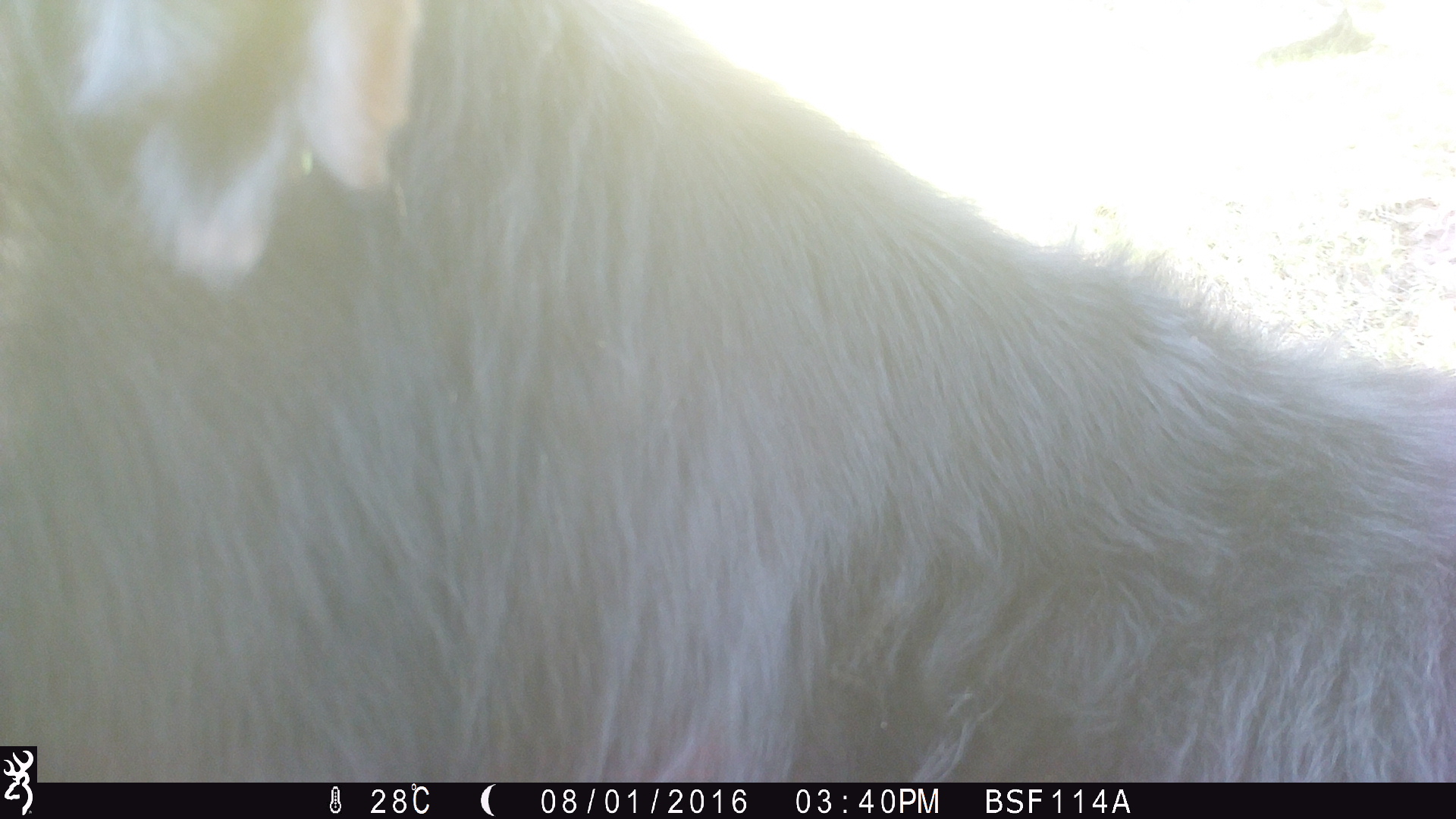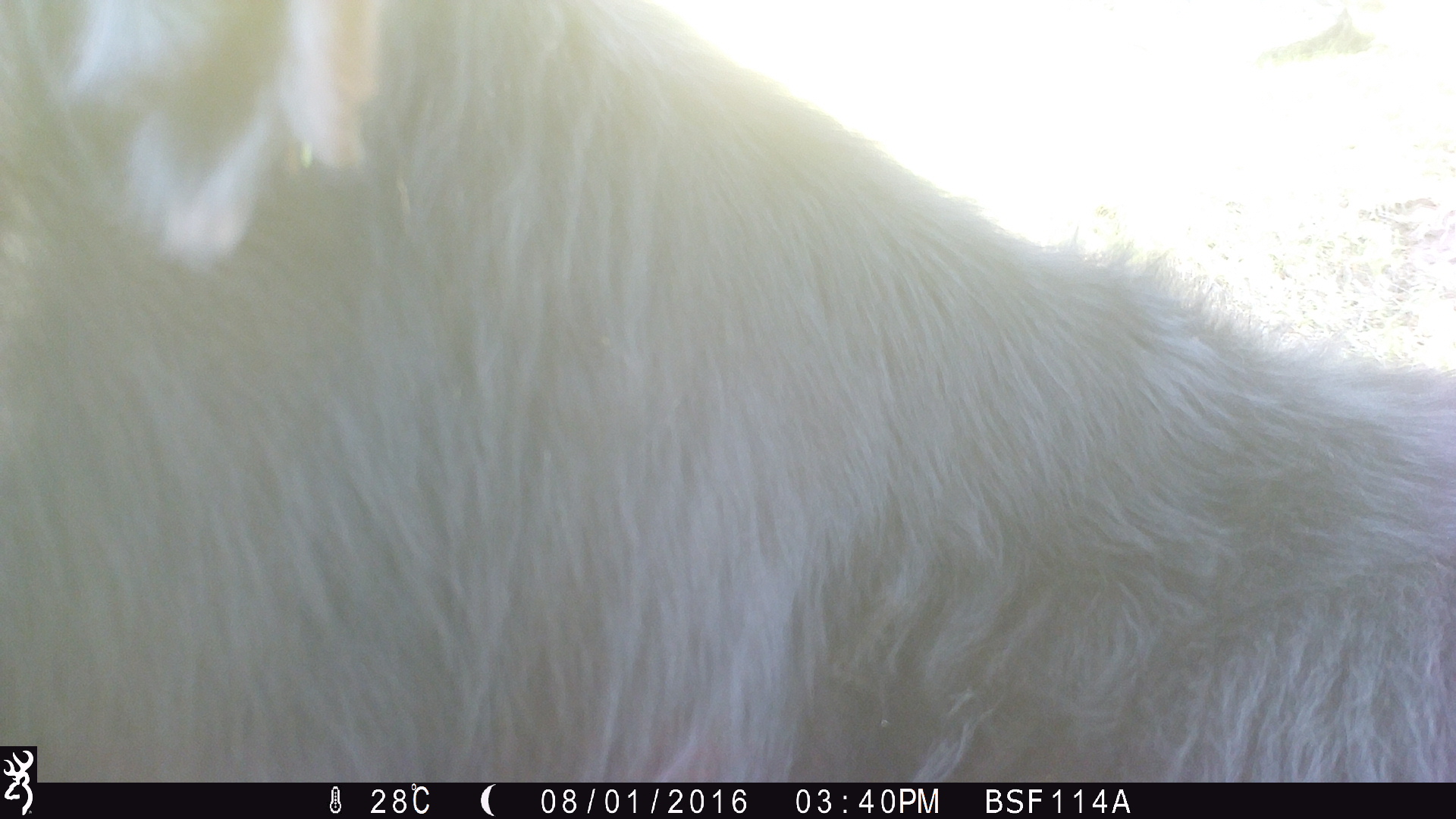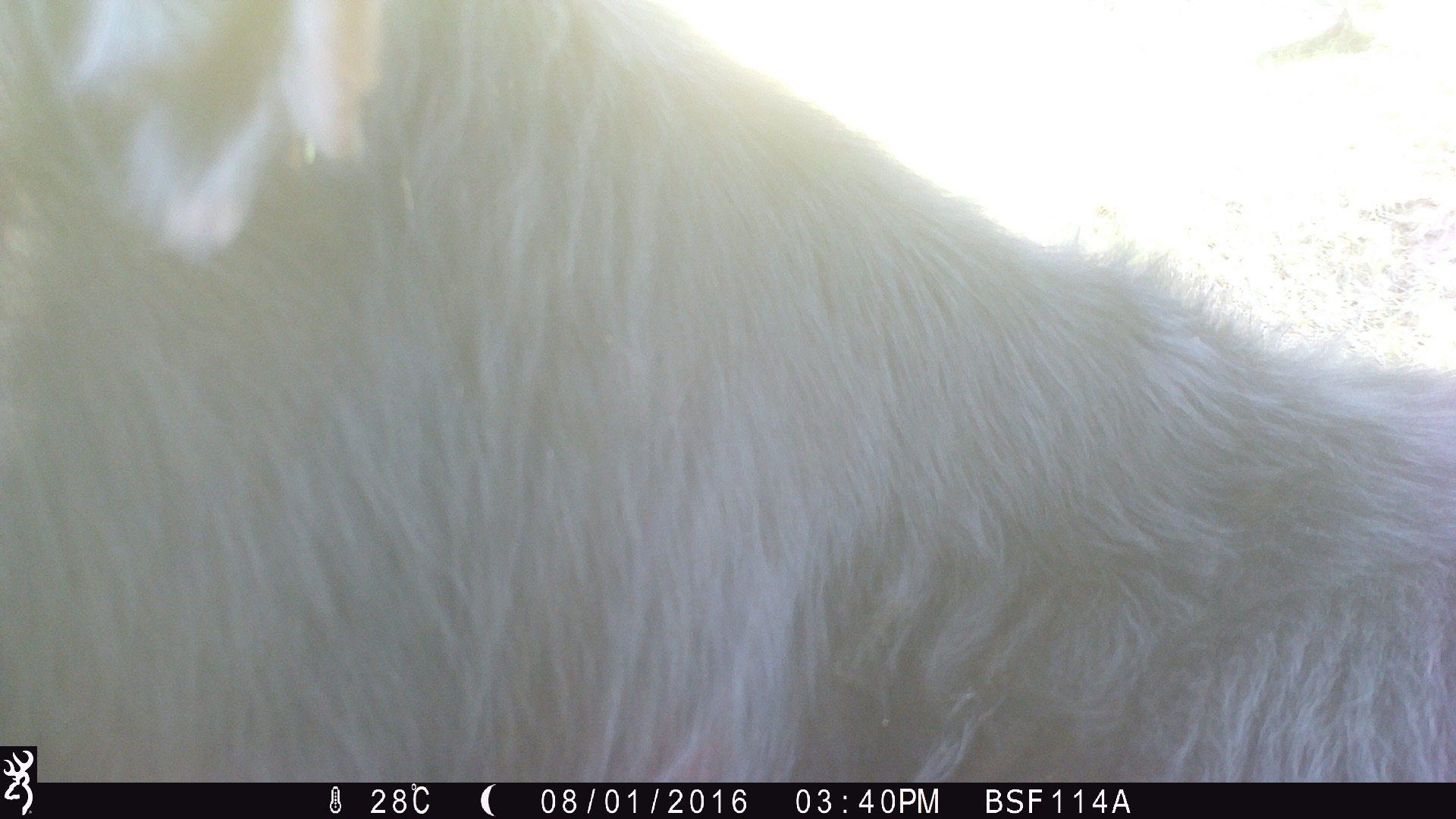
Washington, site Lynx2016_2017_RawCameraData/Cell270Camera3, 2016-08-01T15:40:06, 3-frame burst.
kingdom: Animalia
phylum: Chordata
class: Mammalia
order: Artiodactyla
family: Bovidae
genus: Bos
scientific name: Bos taurus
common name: domestic cattle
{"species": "domestic cattle (Bos taurus)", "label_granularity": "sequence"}